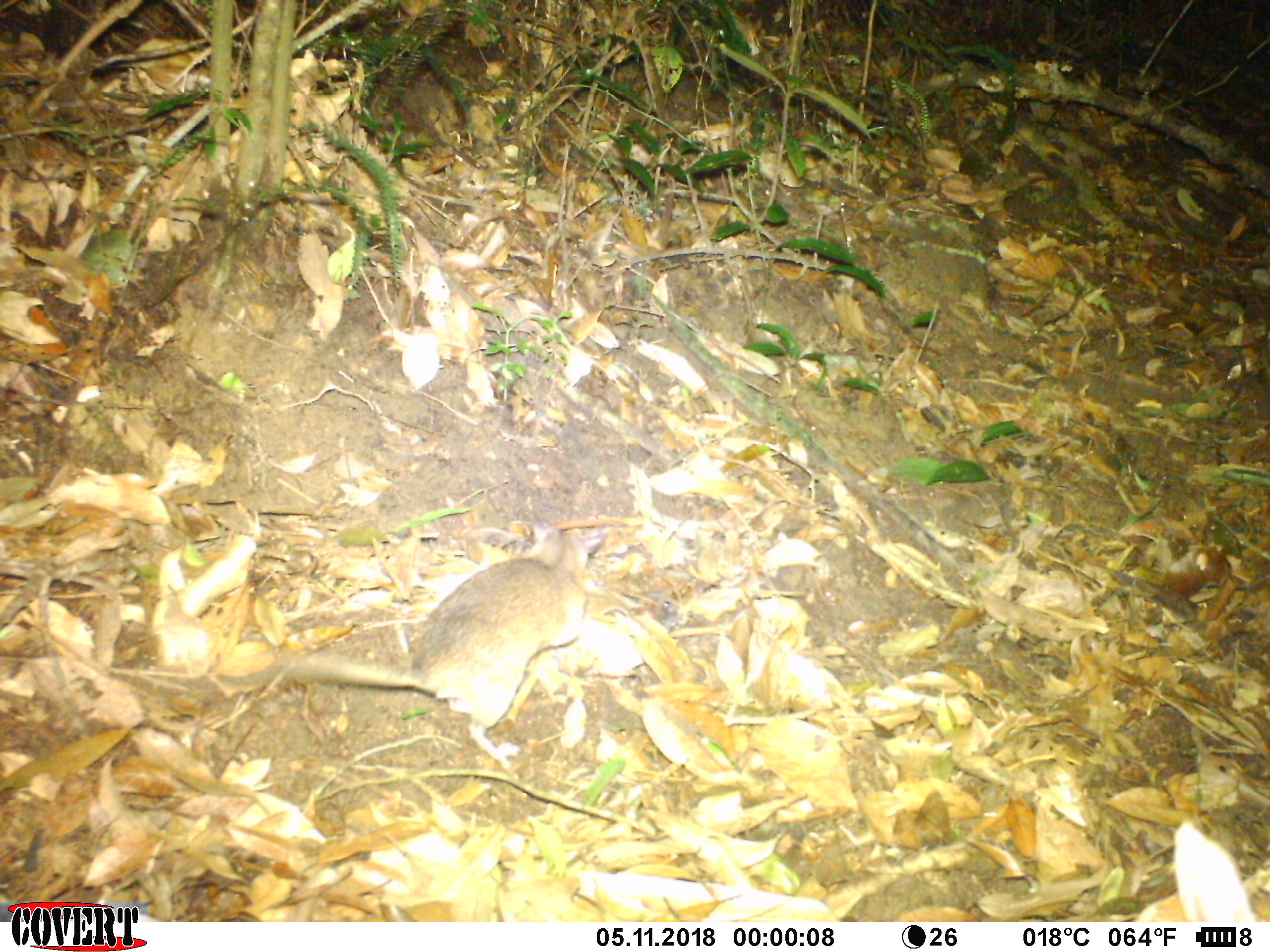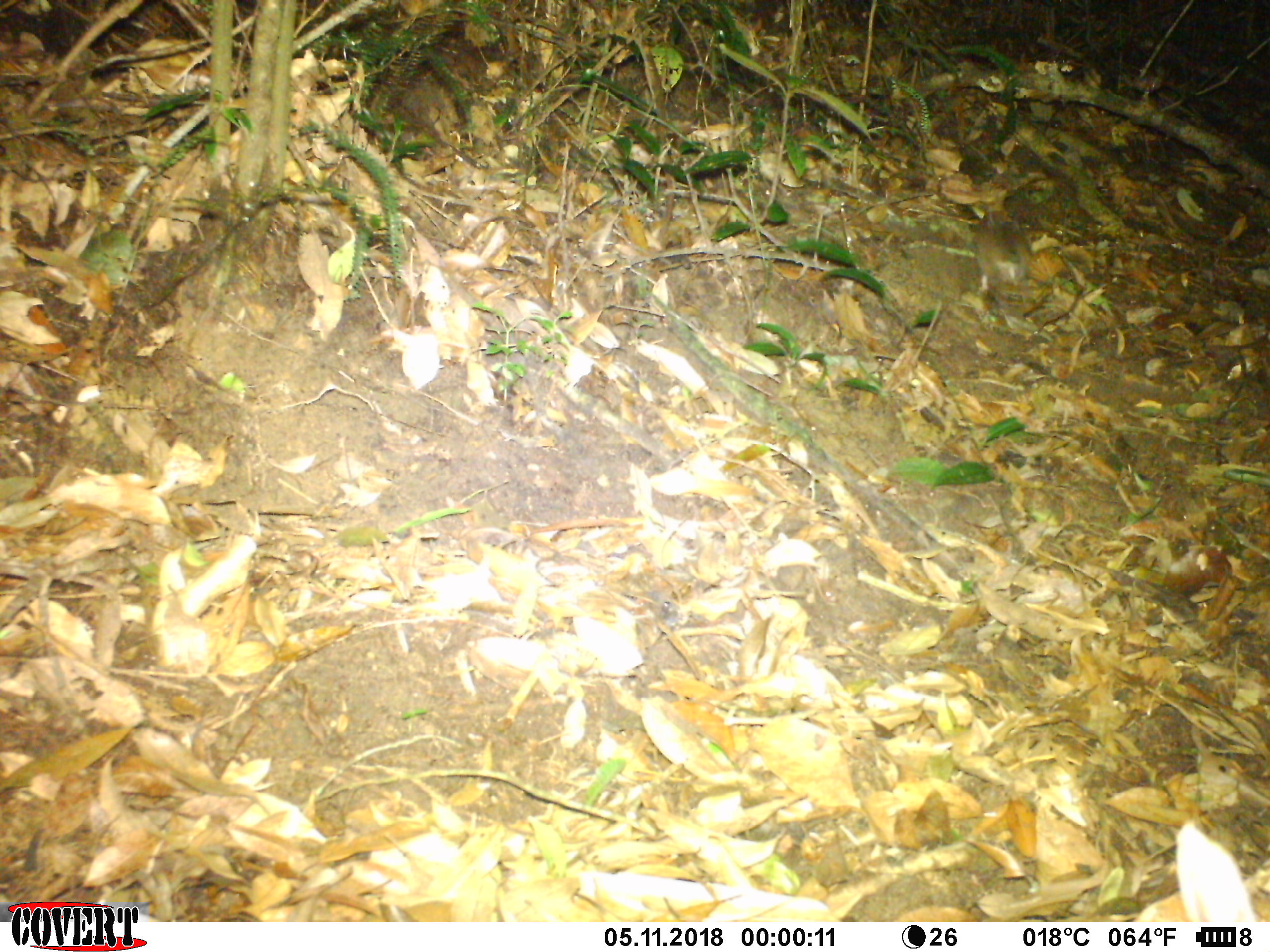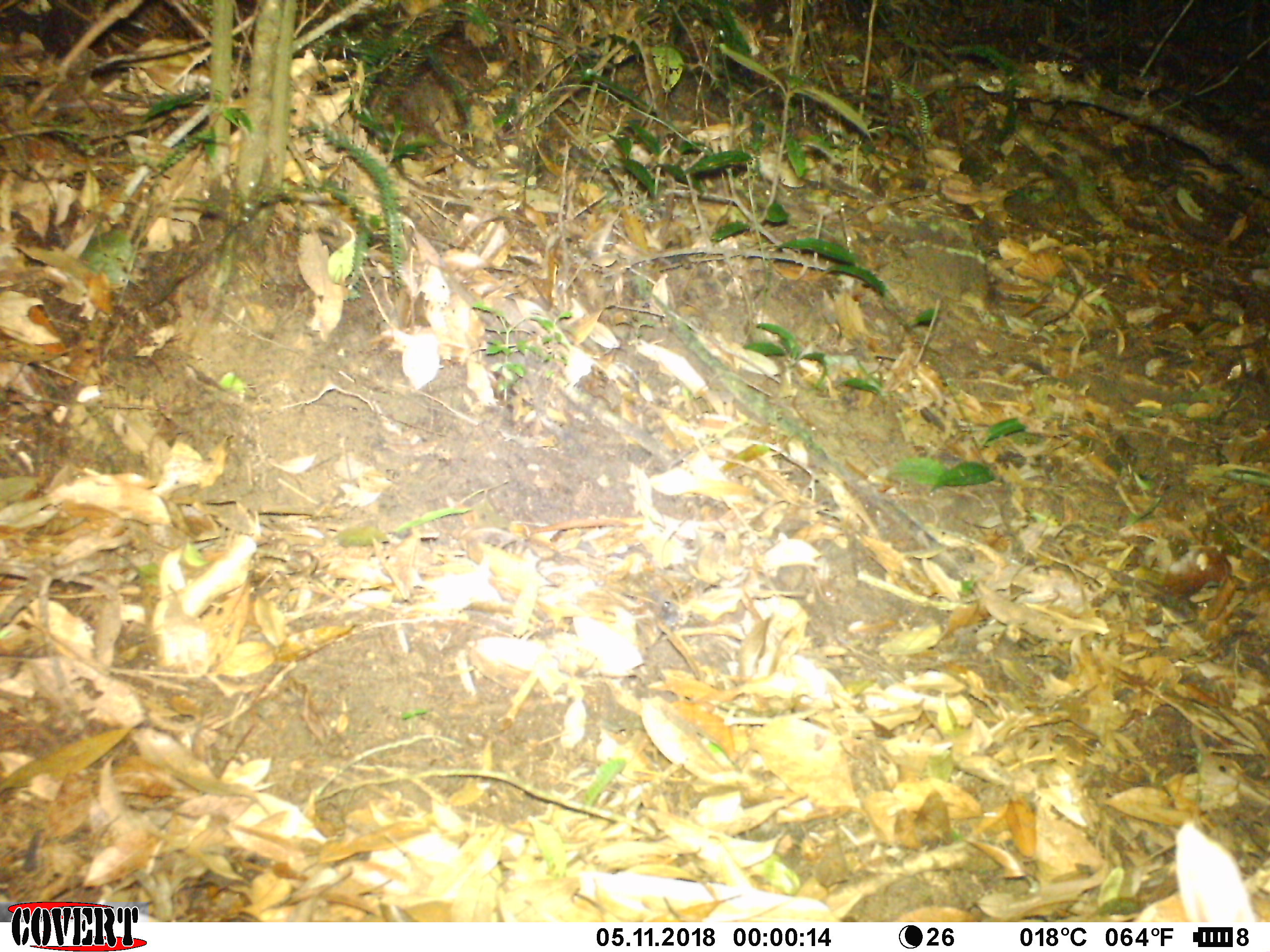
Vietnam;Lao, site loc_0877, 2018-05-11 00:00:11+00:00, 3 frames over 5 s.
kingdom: Animalia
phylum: Chordata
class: Mammalia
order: Rodentia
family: Muridae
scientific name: Muridae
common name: old-world mice and rats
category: unidentified murid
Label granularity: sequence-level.